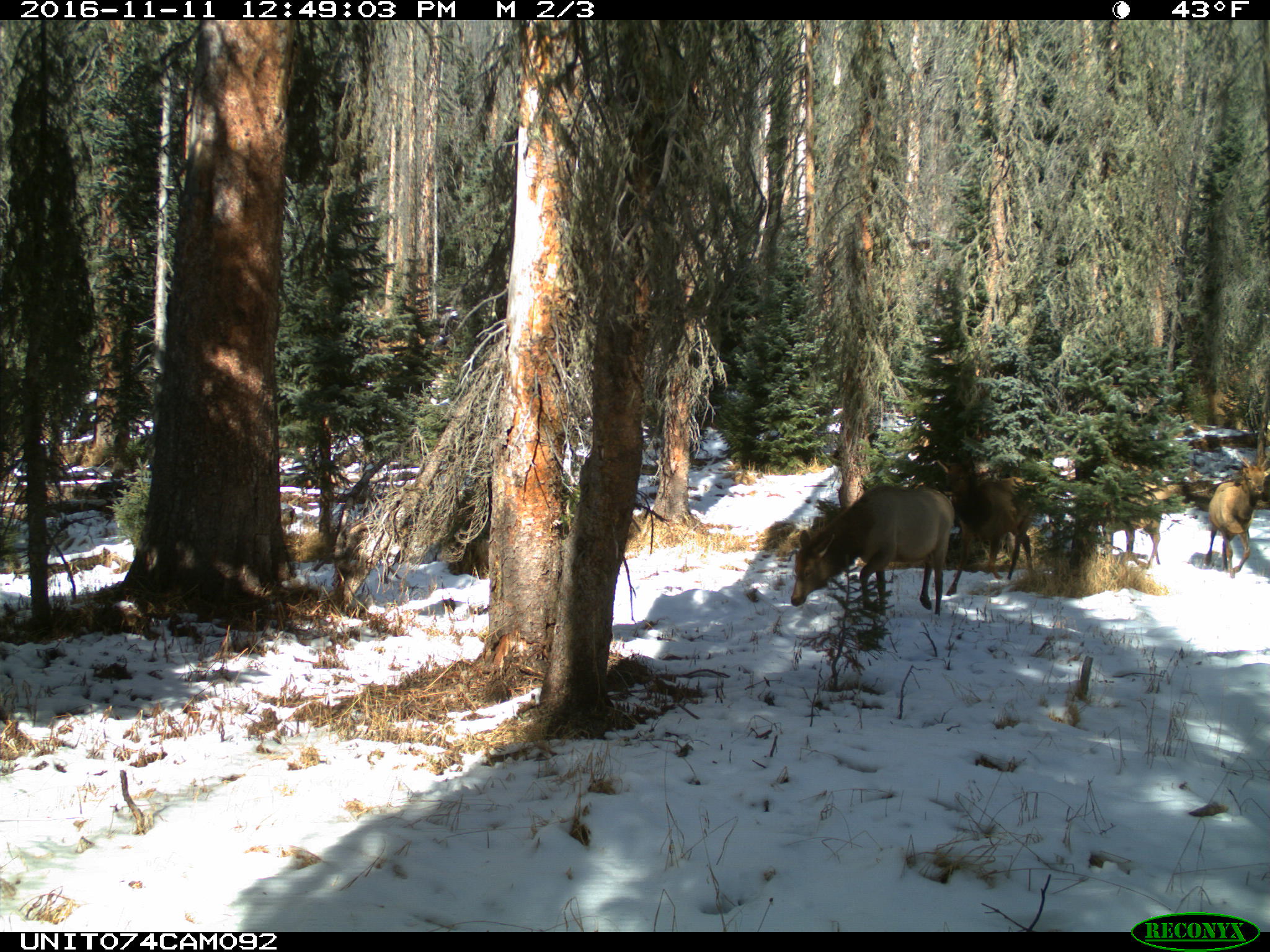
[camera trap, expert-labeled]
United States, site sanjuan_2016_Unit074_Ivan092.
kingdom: Animalia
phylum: Chordata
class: Mammalia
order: Artiodactyla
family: Cervidae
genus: Cervus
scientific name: Cervus elaphus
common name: red deer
Cervus elaphus (red deer).